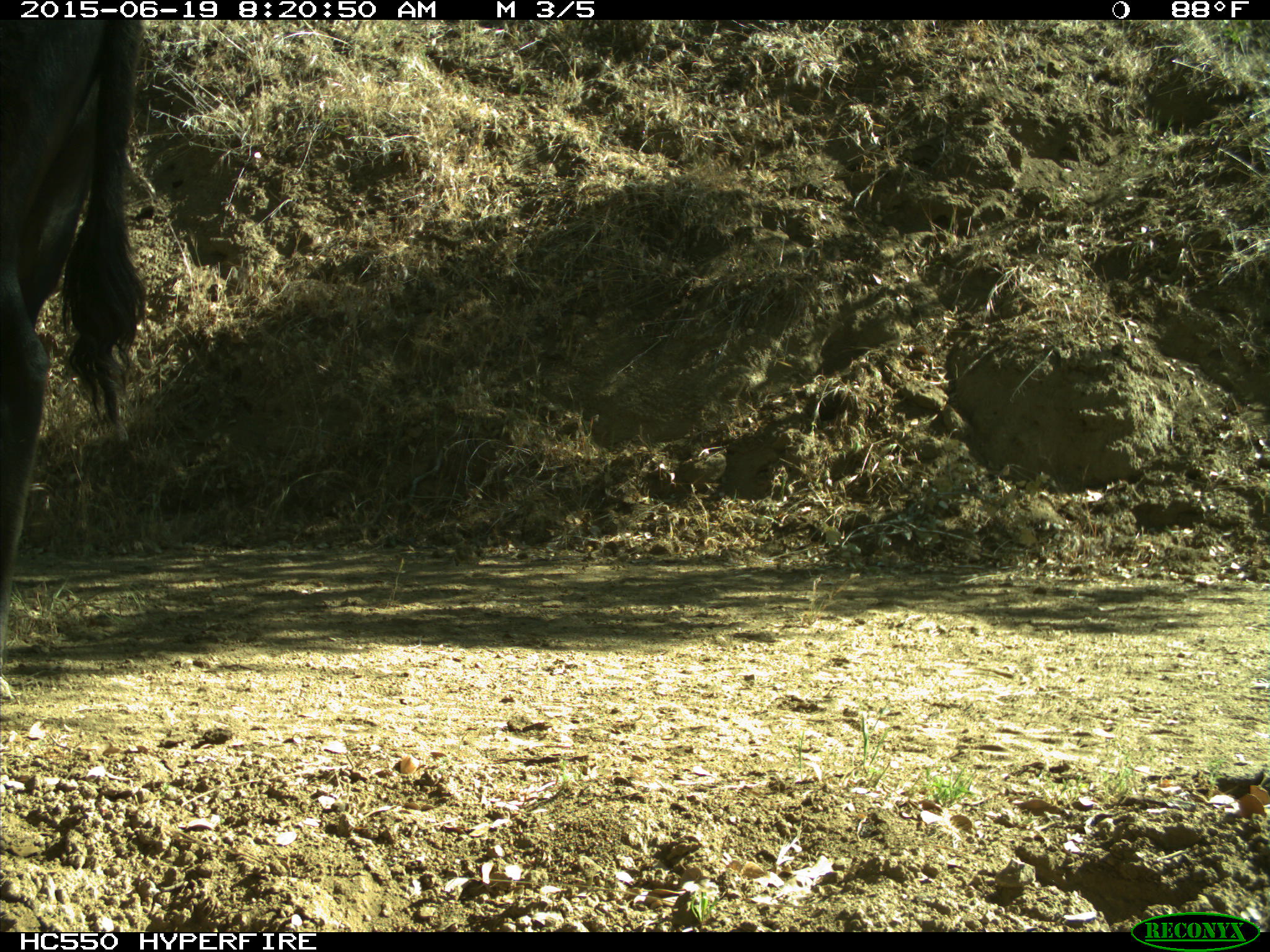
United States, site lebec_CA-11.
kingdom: Animalia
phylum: Chordata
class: Mammalia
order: Artiodactyla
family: Bovidae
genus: Bos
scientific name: Bos taurus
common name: domestic cow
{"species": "Bos taurus (domestic cow)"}